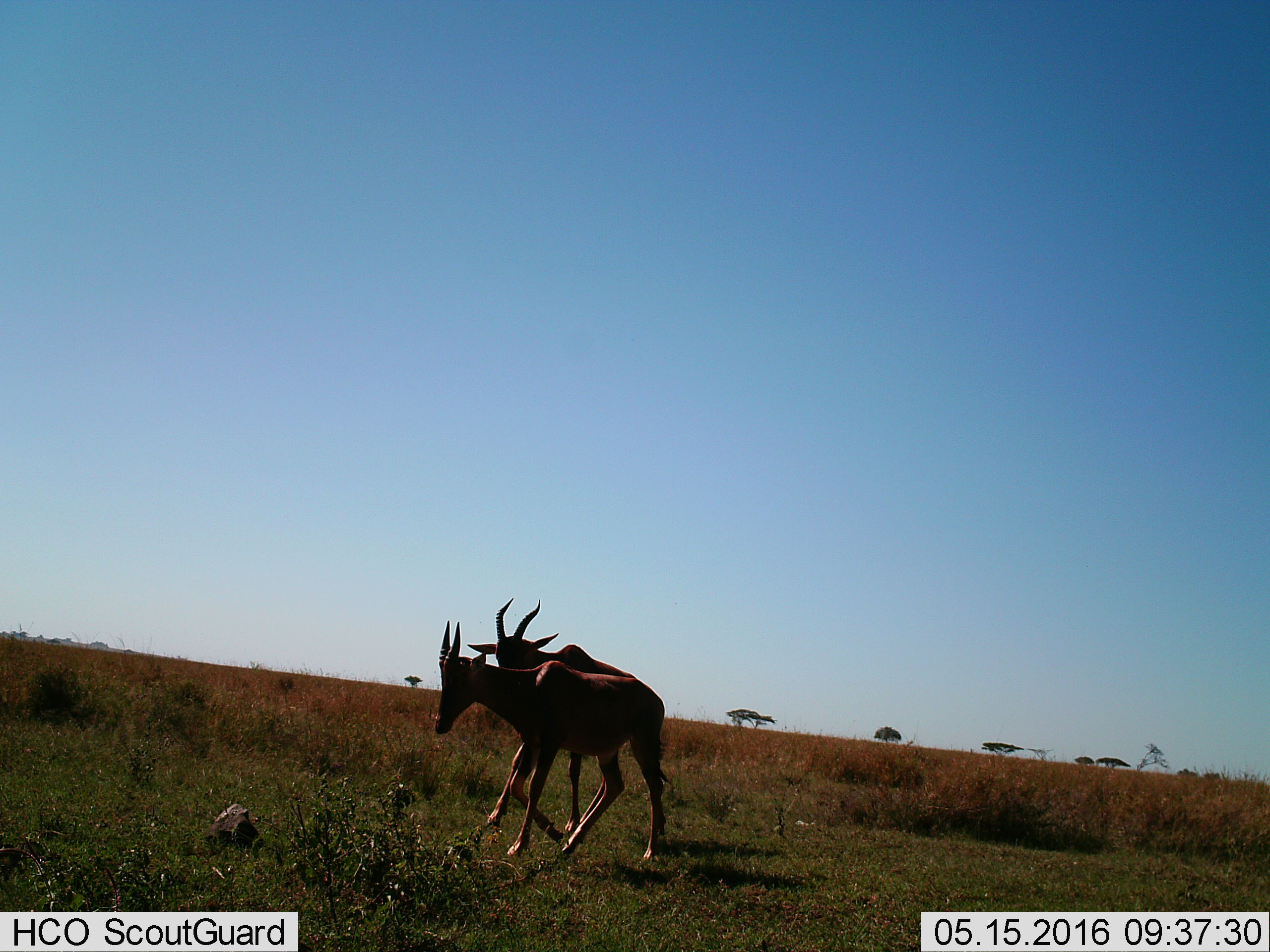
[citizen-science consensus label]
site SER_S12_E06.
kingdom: Animalia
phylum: Chordata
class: Mammalia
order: Artiodactyla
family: Bovidae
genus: Damaliscus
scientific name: Damaliscus lunatus jimela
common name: topi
Topi (Damaliscus lunatus jimela), count 2. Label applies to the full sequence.